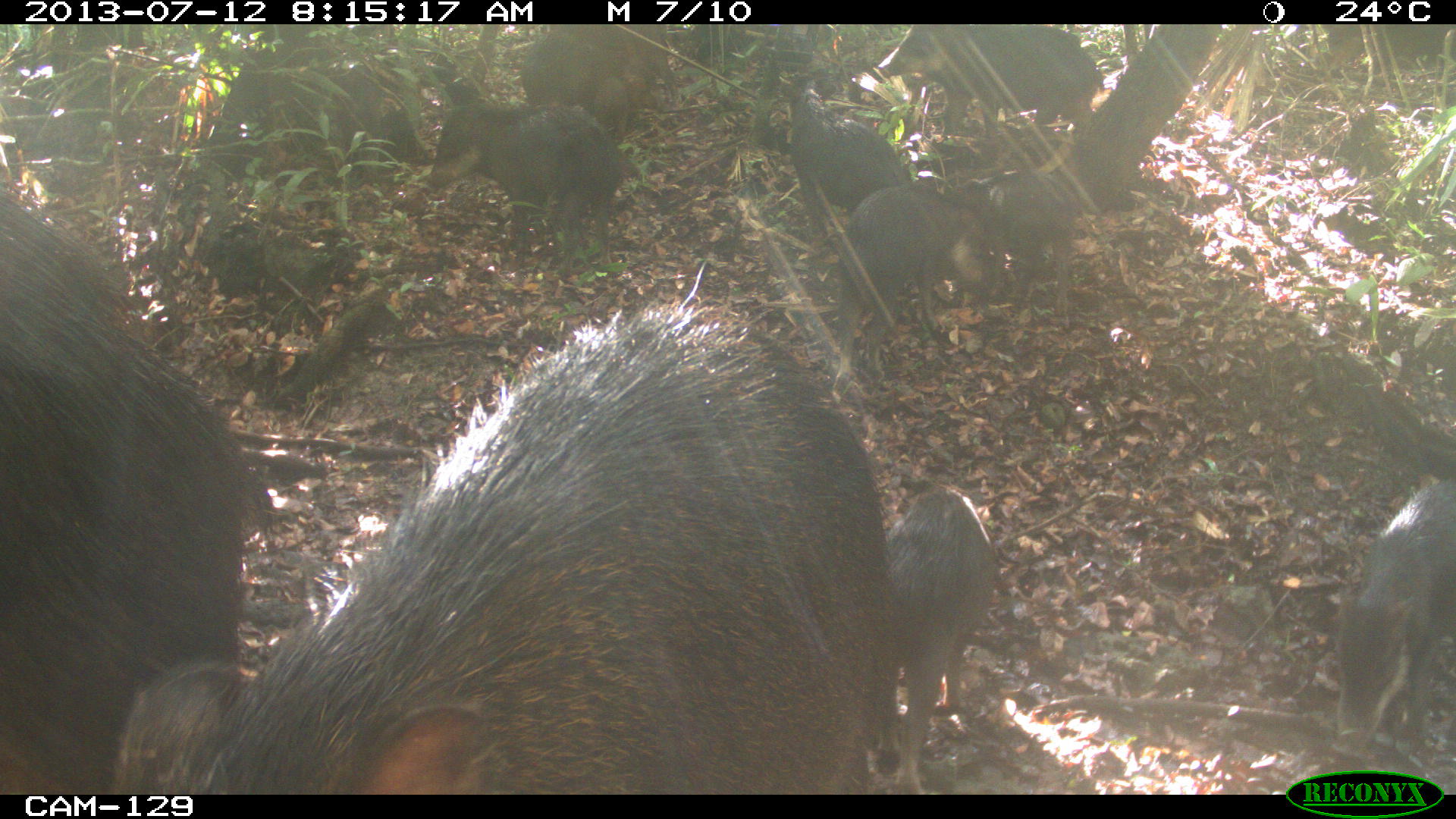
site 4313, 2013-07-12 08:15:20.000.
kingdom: Animalia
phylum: Chordata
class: Mammalia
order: Artiodactyla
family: Tayassuidae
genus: Tayassu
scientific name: Tayassu pecari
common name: white-lipped peccary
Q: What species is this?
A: Tayassu pecari (white-lipped peccary).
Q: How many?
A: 20.